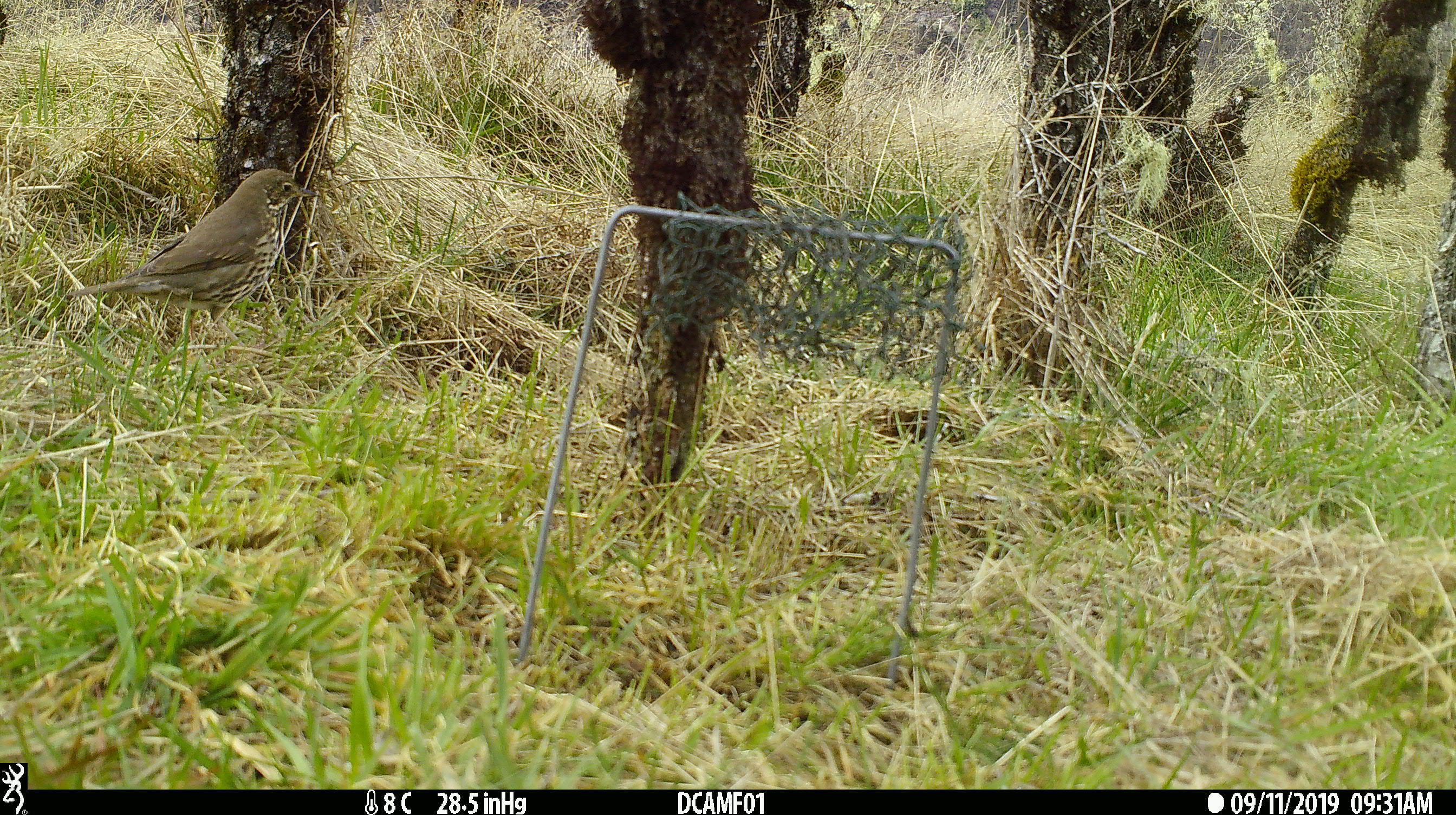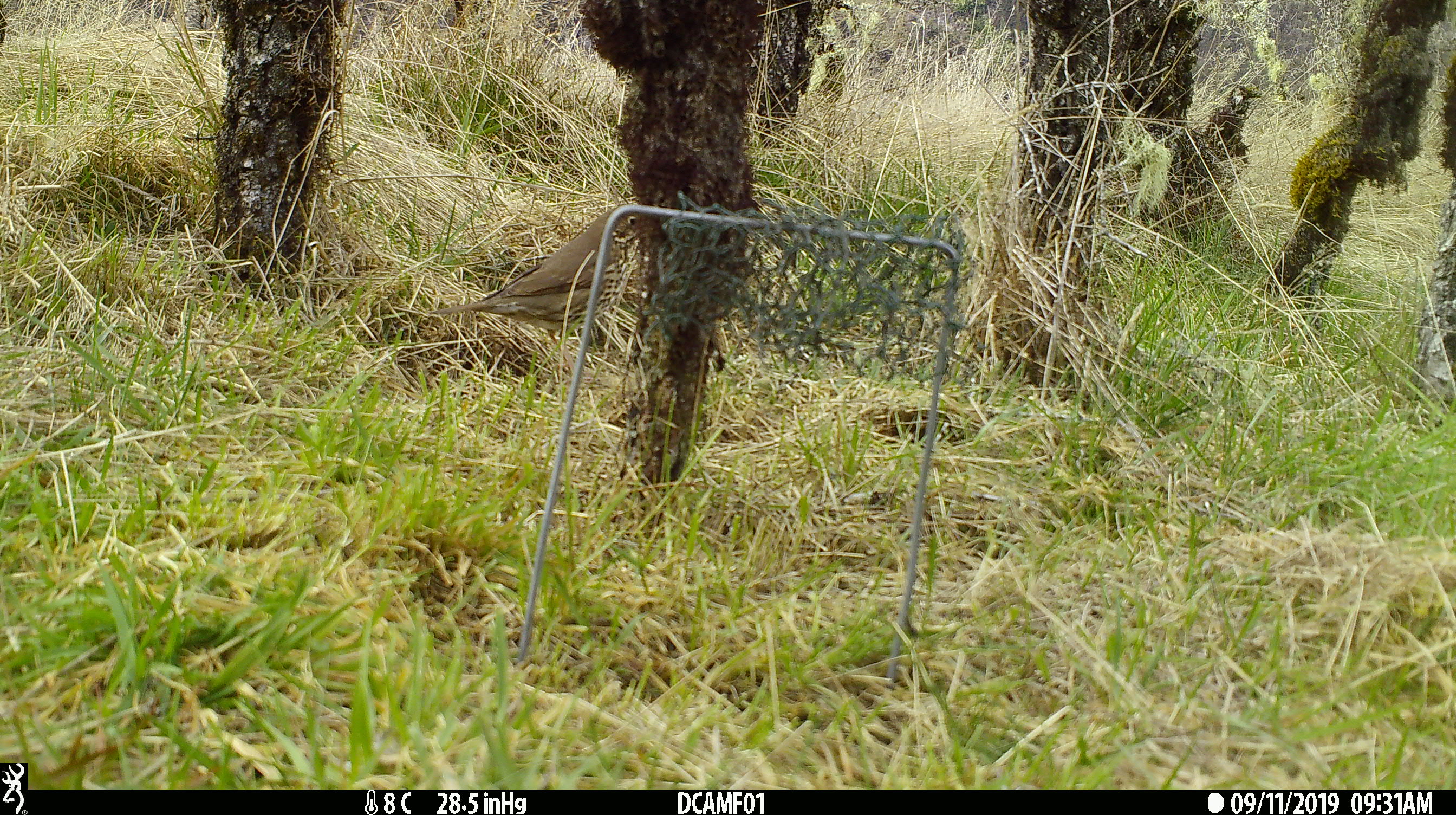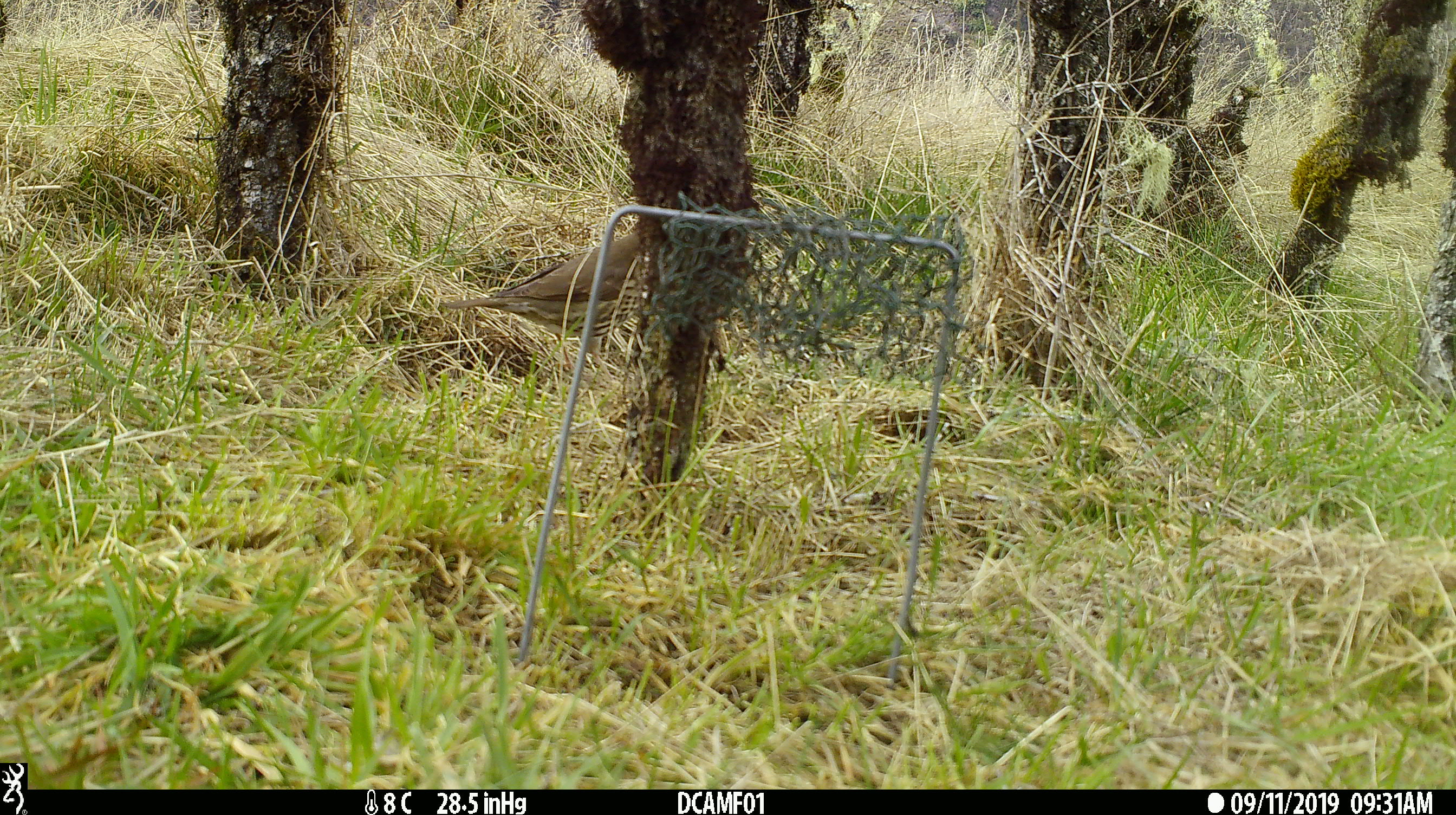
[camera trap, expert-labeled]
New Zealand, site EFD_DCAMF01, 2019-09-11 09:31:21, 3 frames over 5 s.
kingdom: Animalia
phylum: Chordata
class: Aves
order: Passeriformes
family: Turdidae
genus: Turdus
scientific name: Turdus philomelos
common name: song thrush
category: thrush